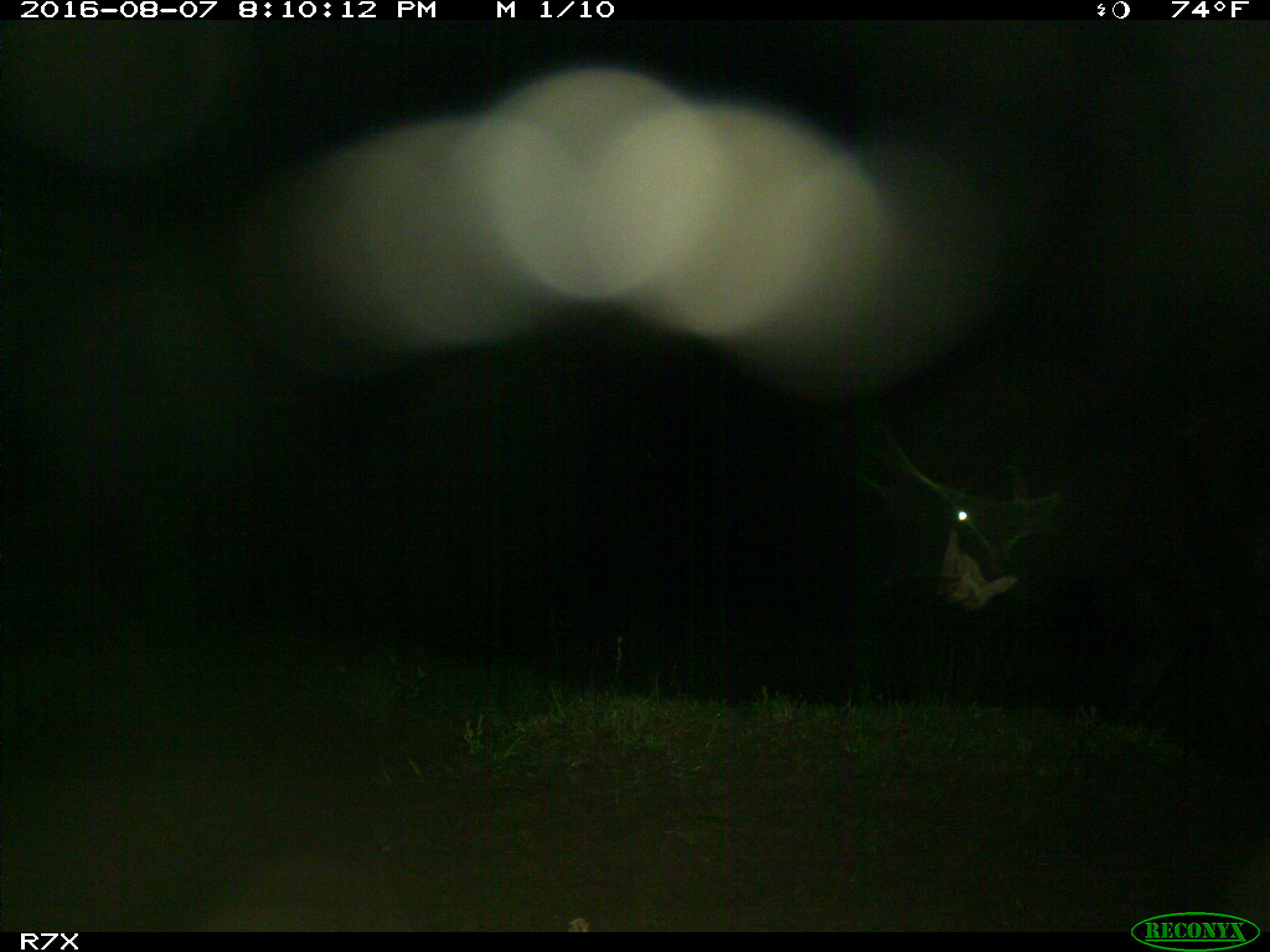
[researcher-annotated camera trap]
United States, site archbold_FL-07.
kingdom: Animalia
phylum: Chordata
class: Mammalia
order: Artiodactyla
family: Bovidae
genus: Bos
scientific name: Bos taurus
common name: domestic cow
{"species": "Bos taurus (domestic cow)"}